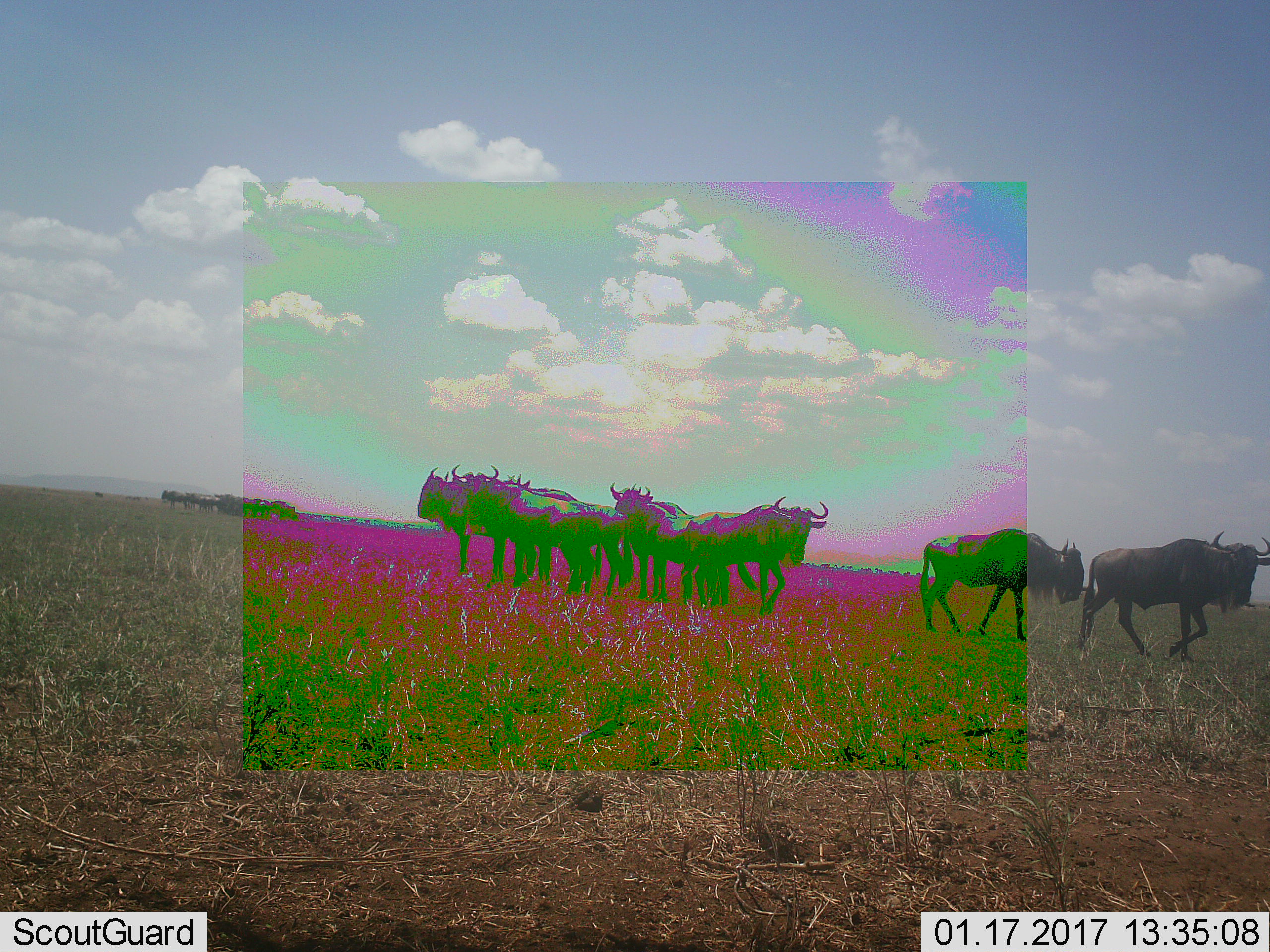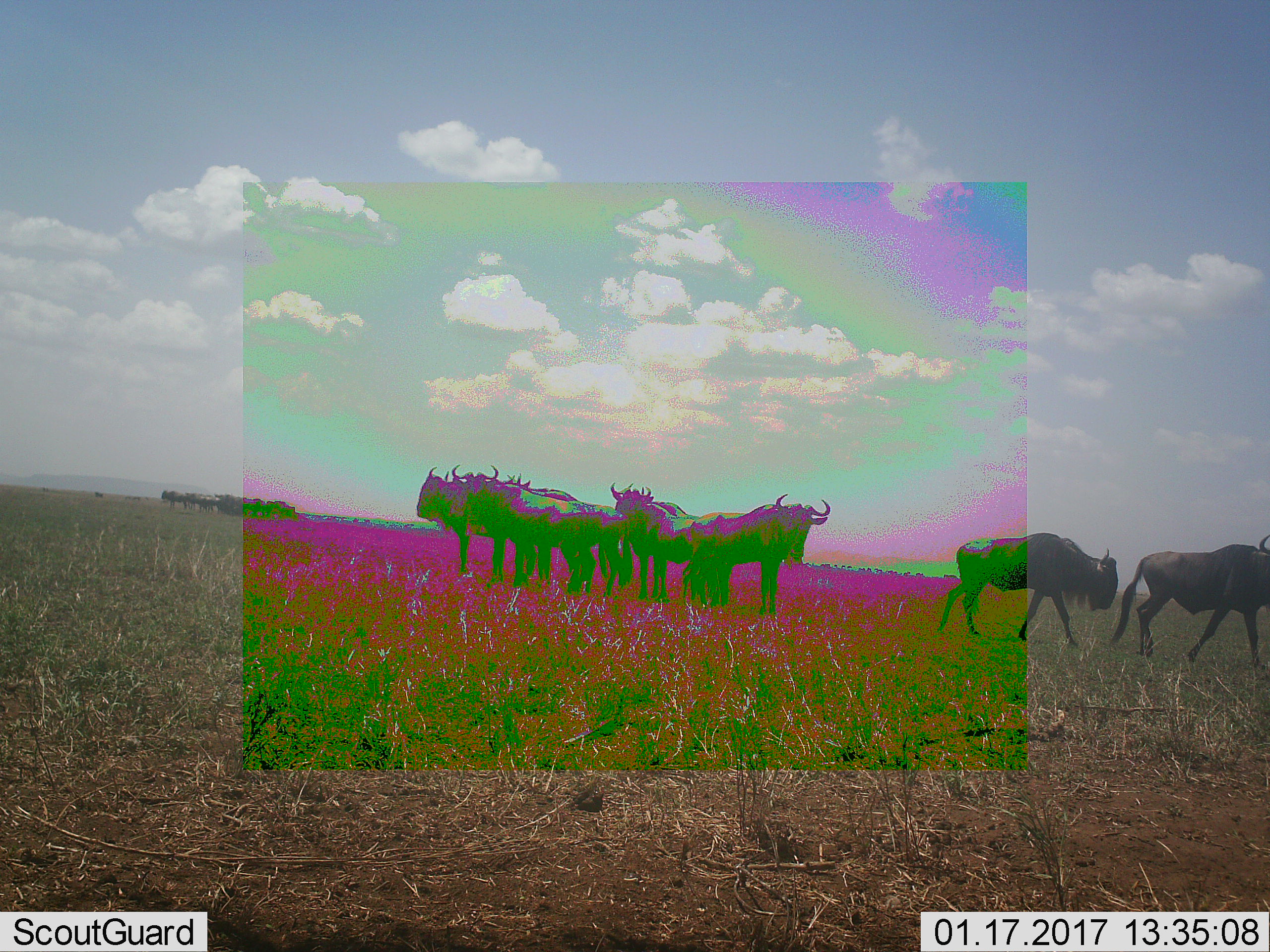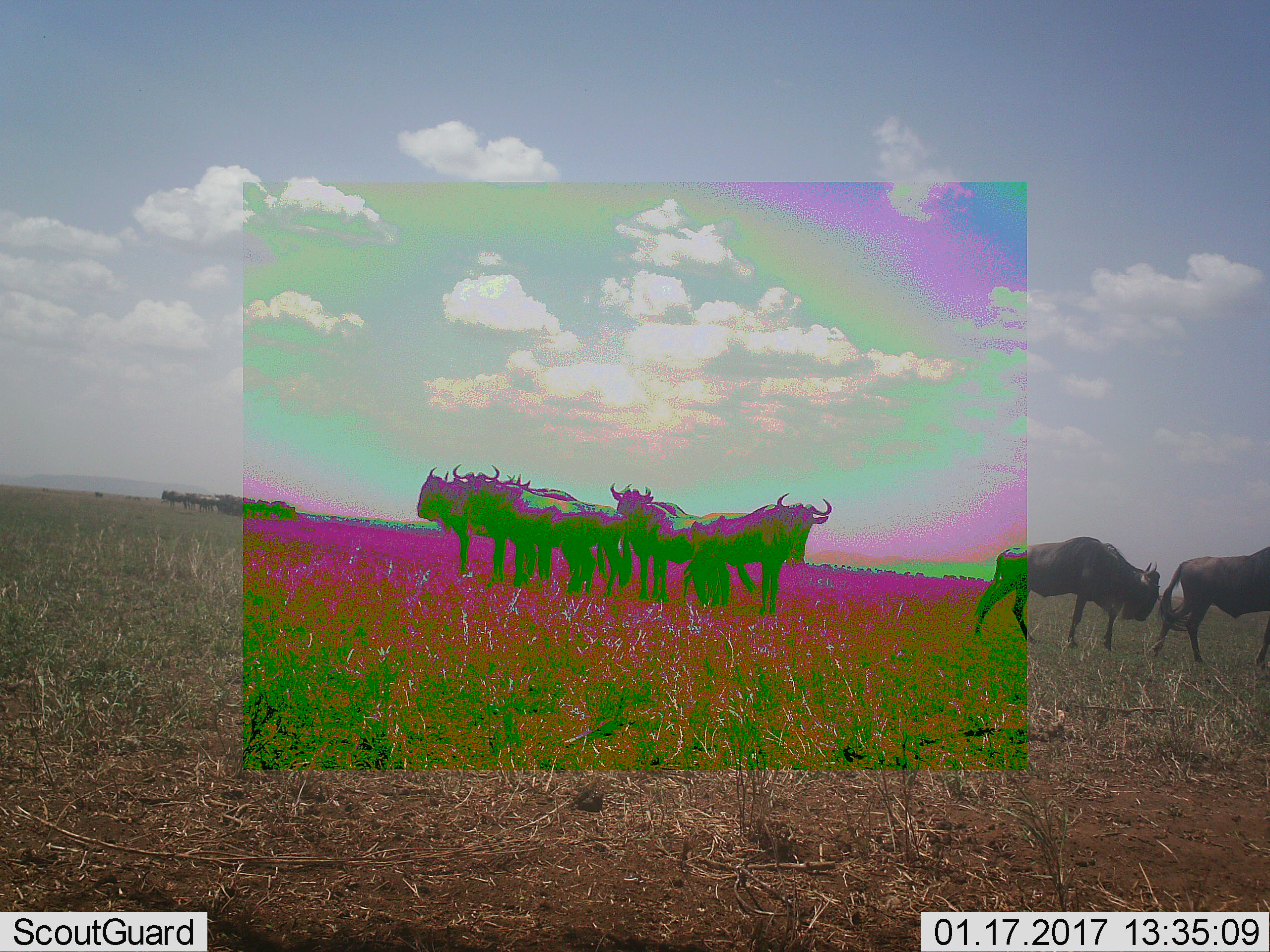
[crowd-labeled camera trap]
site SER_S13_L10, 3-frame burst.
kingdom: Animalia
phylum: Chordata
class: Mammalia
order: Artiodactyla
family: Bovidae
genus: Connochaetes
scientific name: Connochaetes taurinus taurinus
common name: blue wildebeest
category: wildebeestblue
Wildebeestblue (blue wildebeest) (Connochaetes taurinus taurinus), count 7. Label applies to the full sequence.